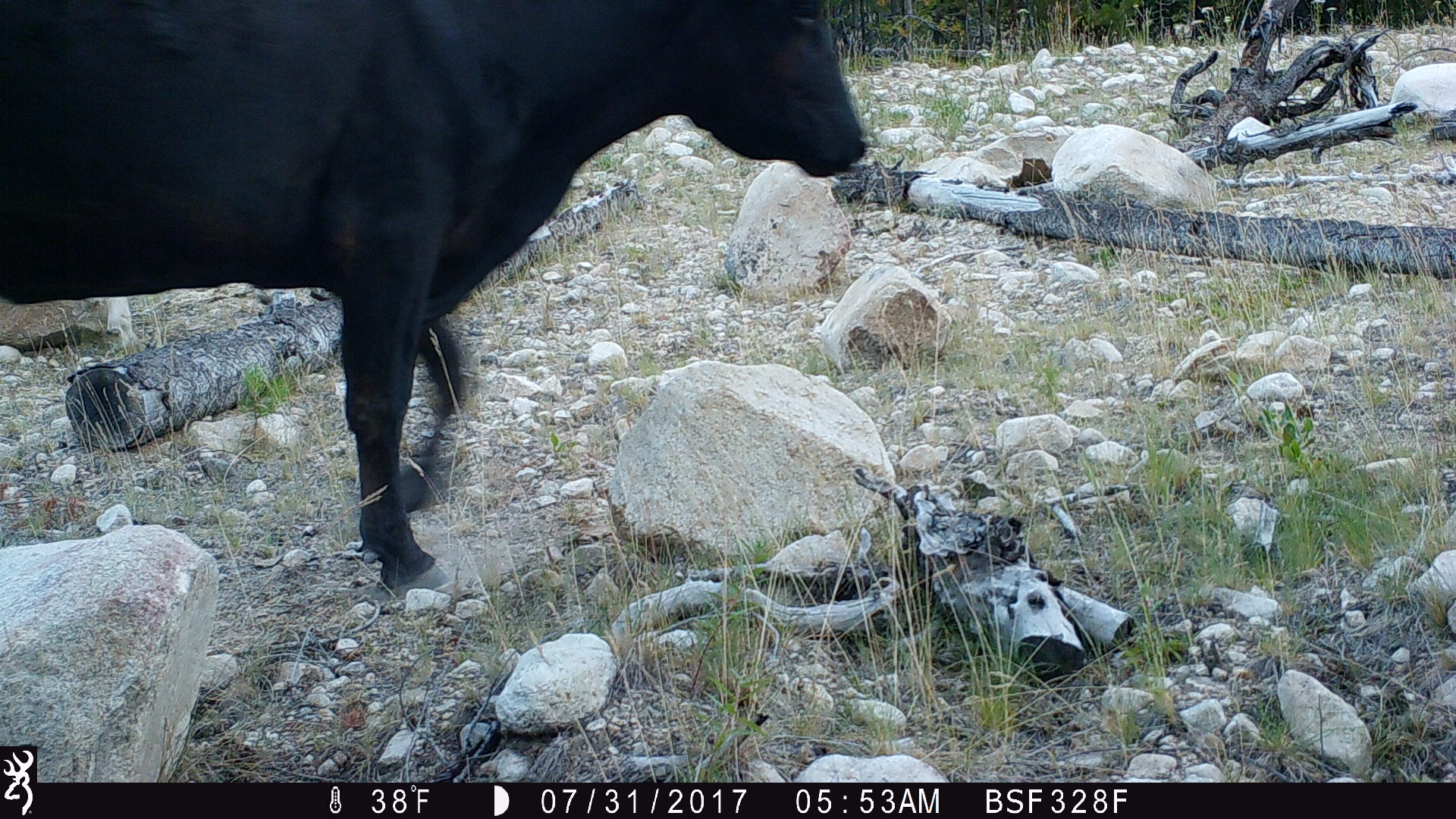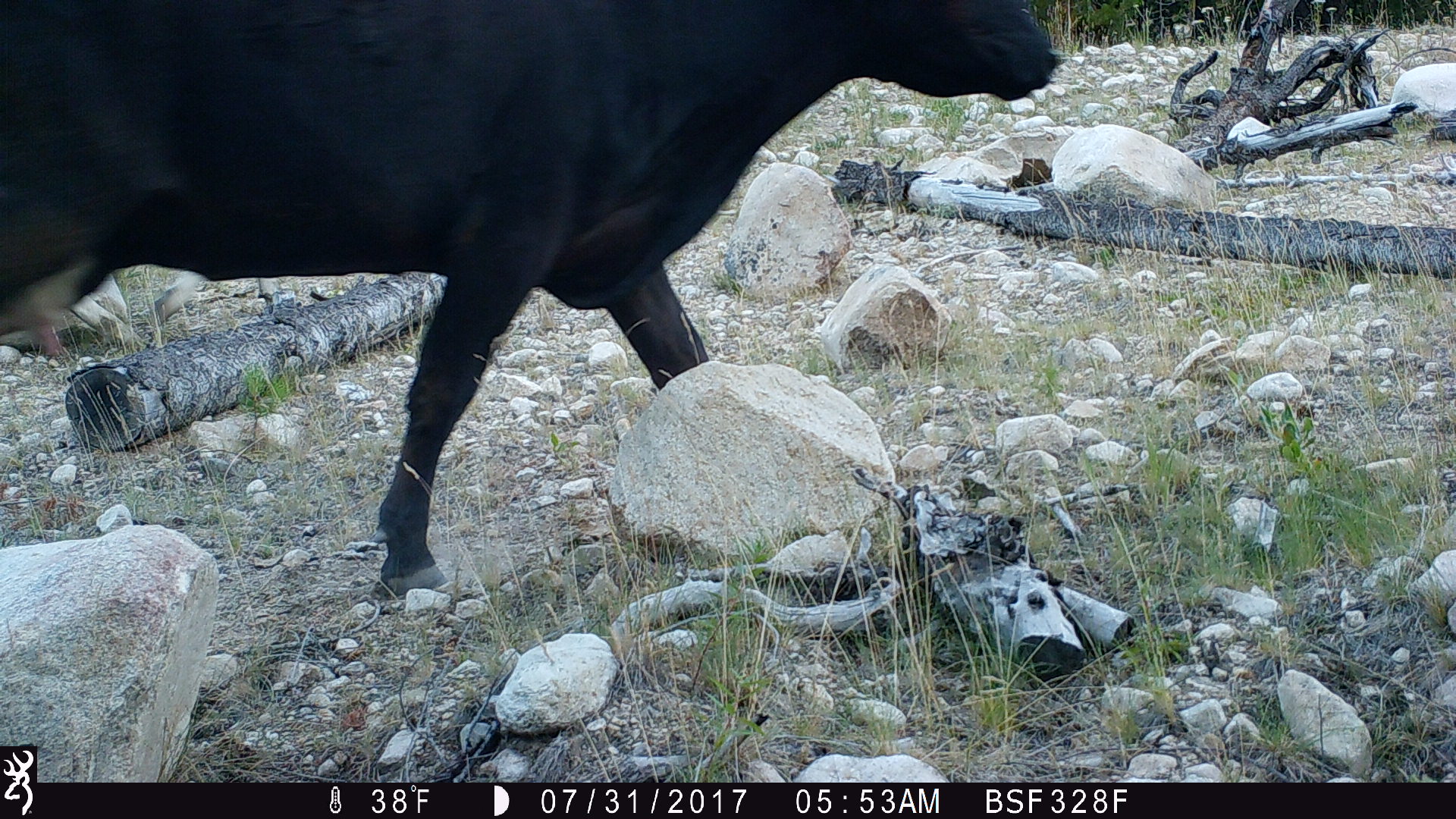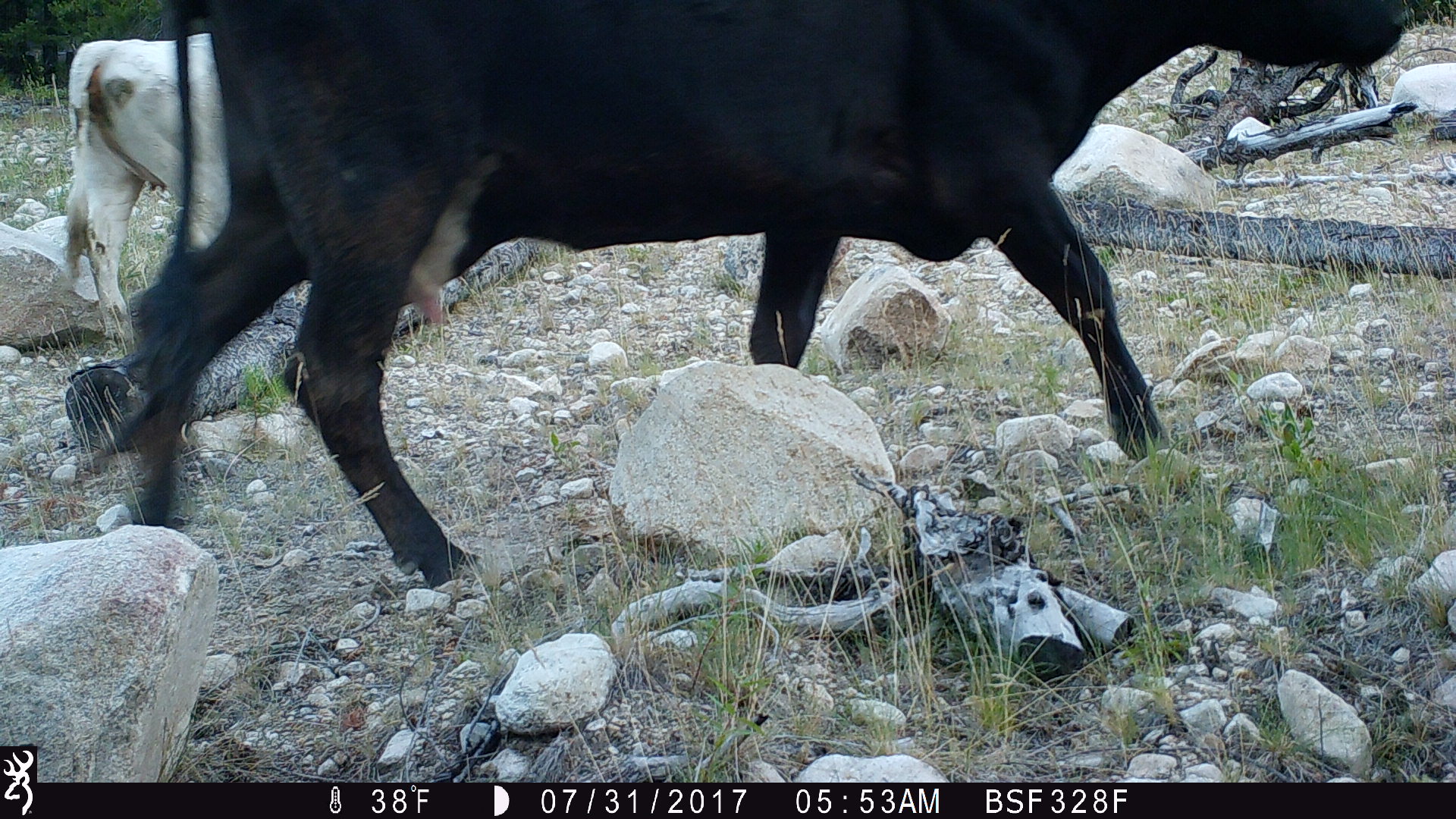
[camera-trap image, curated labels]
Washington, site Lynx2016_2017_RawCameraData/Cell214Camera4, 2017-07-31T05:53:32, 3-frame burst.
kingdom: Animalia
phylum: Chordata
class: Mammalia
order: Artiodactyla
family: Bovidae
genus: Bos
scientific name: Bos taurus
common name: domestic cattle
Domestic cattle (Bos taurus). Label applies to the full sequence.